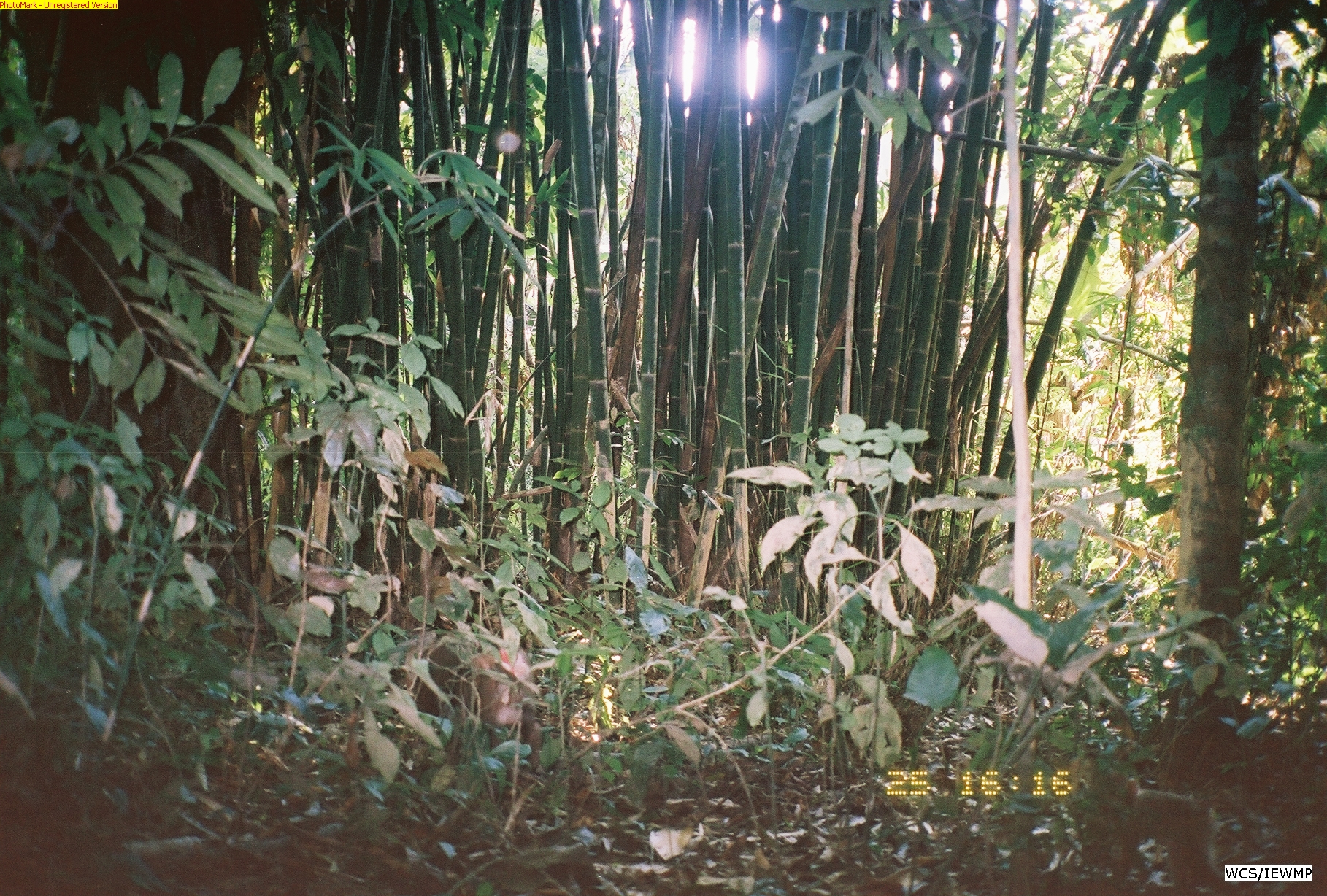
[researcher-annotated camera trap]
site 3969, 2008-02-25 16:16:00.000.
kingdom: Animalia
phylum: Chordata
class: Mammalia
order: Primates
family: Cercopithecidae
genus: Macaca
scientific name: Macaca nemestrina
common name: southern pig-tailed macaque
Macaca nemestrina (southern pig-tailed macaque), count 2.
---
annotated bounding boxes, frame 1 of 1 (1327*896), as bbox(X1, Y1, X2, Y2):
macaca nemestrina: bbox(393, 629, 542, 766)